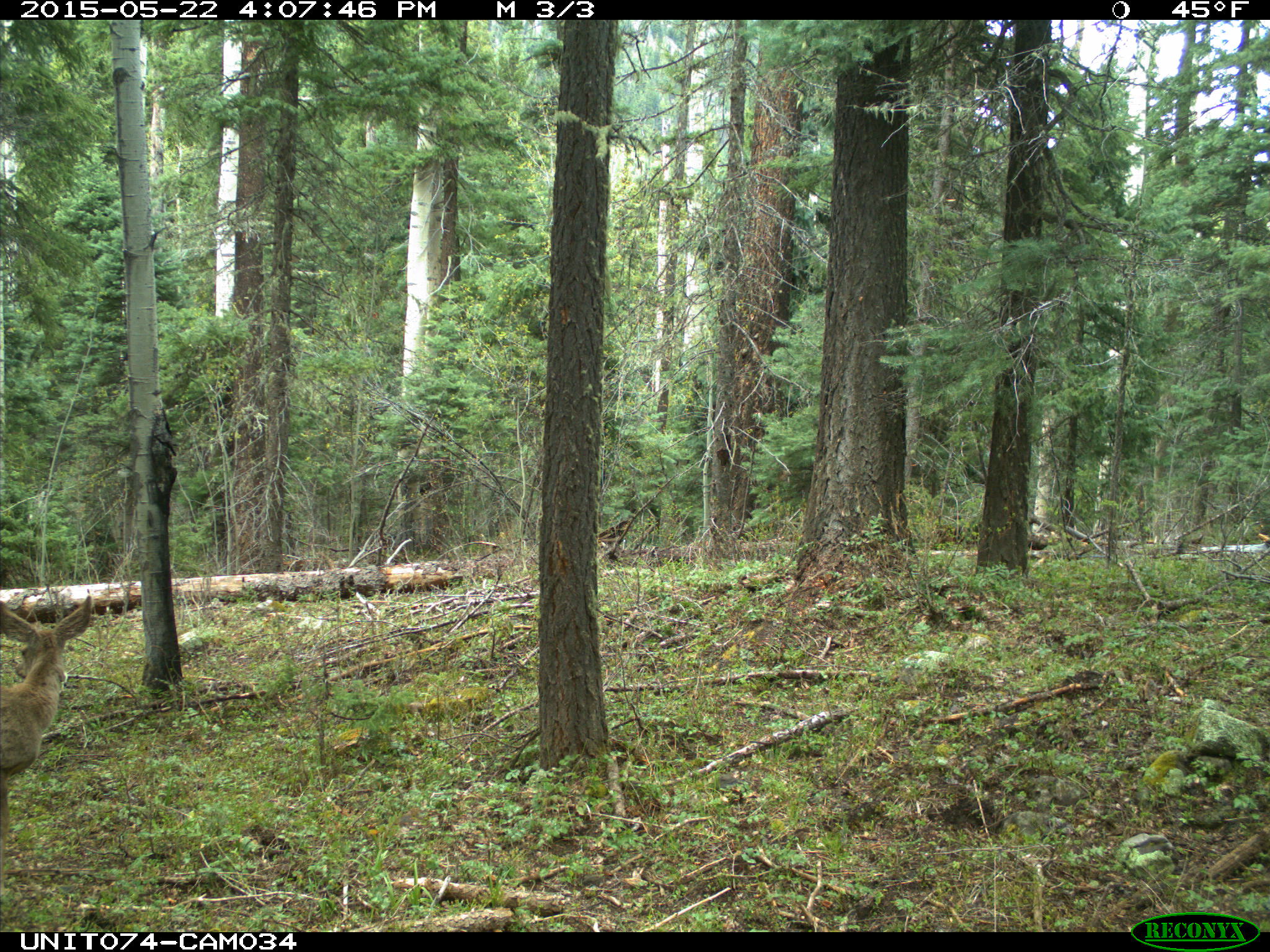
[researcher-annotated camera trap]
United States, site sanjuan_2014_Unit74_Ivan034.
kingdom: Animalia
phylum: Chordata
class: Mammalia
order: Artiodactyla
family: Cervidae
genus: Odocoileus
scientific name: Odocoileus hemionus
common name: mule deer